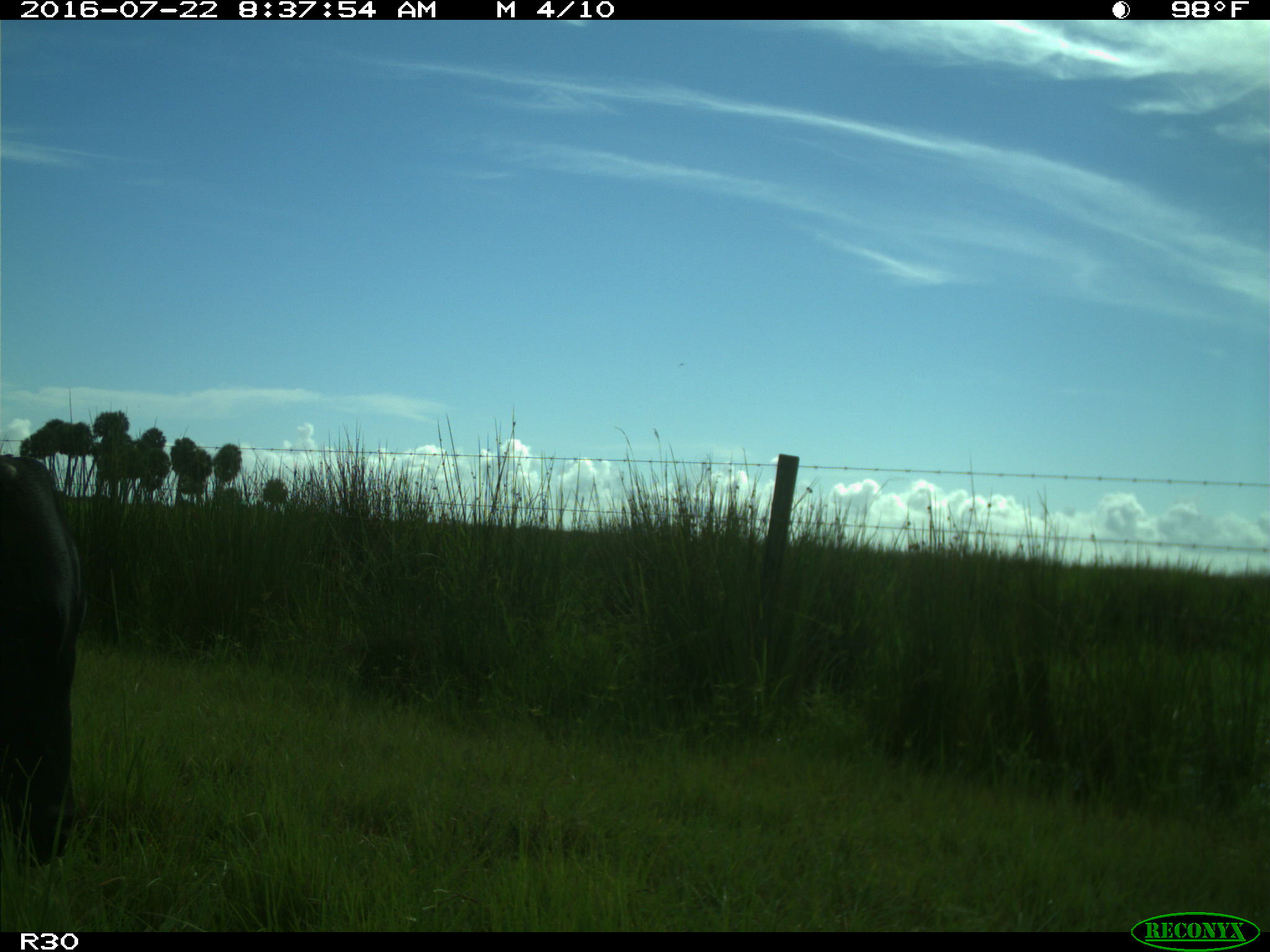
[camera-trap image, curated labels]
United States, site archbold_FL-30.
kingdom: Animalia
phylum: Chordata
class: Mammalia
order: Artiodactyla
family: Bovidae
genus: Bos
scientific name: Bos taurus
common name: domestic cow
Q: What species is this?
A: Bos taurus (domestic cow).